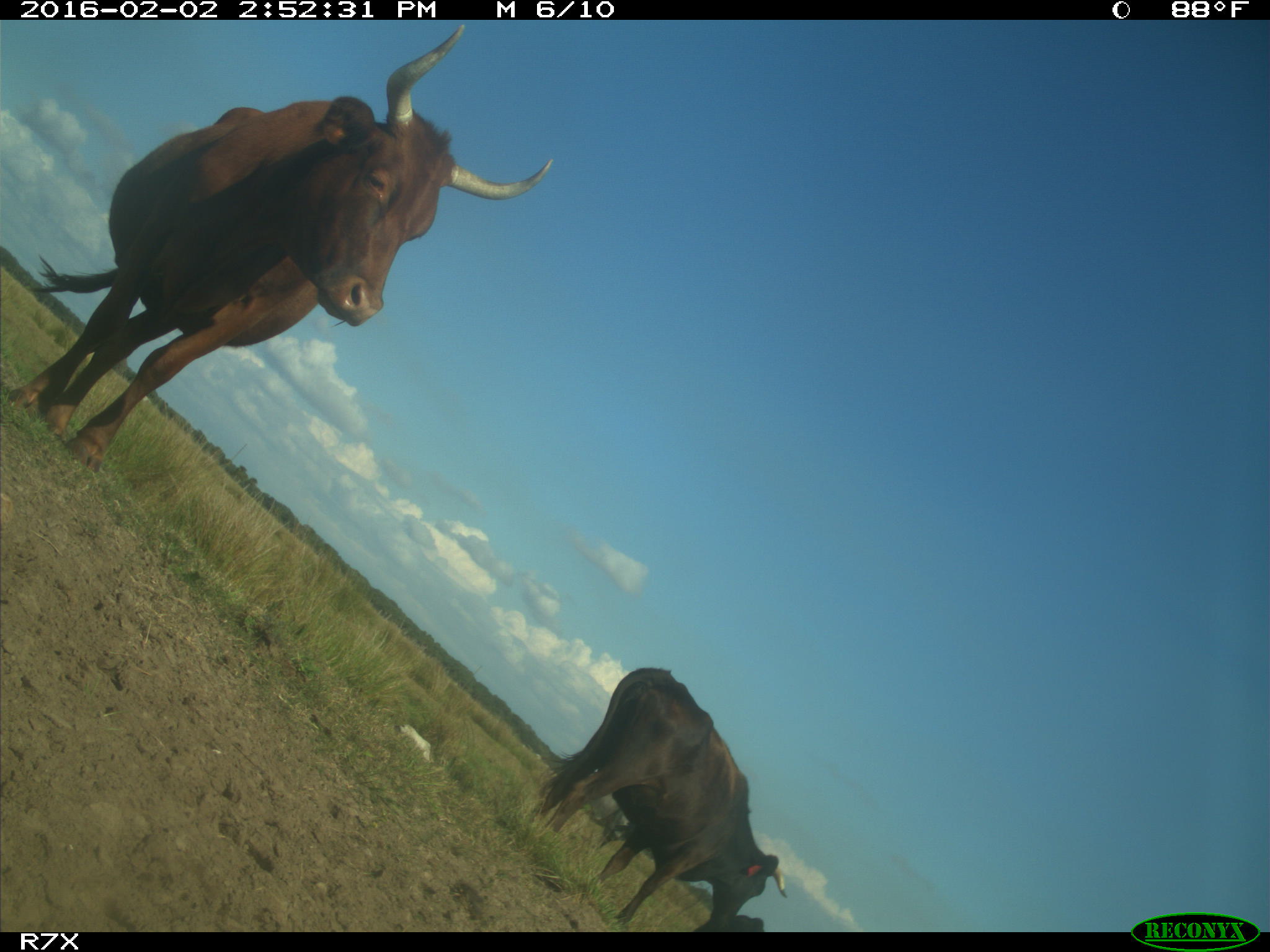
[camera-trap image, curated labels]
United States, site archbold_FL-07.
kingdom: Animalia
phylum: Chordata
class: Mammalia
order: Artiodactyla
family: Bovidae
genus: Bos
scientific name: Bos taurus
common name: domestic cow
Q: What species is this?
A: Bos taurus (domestic cow).